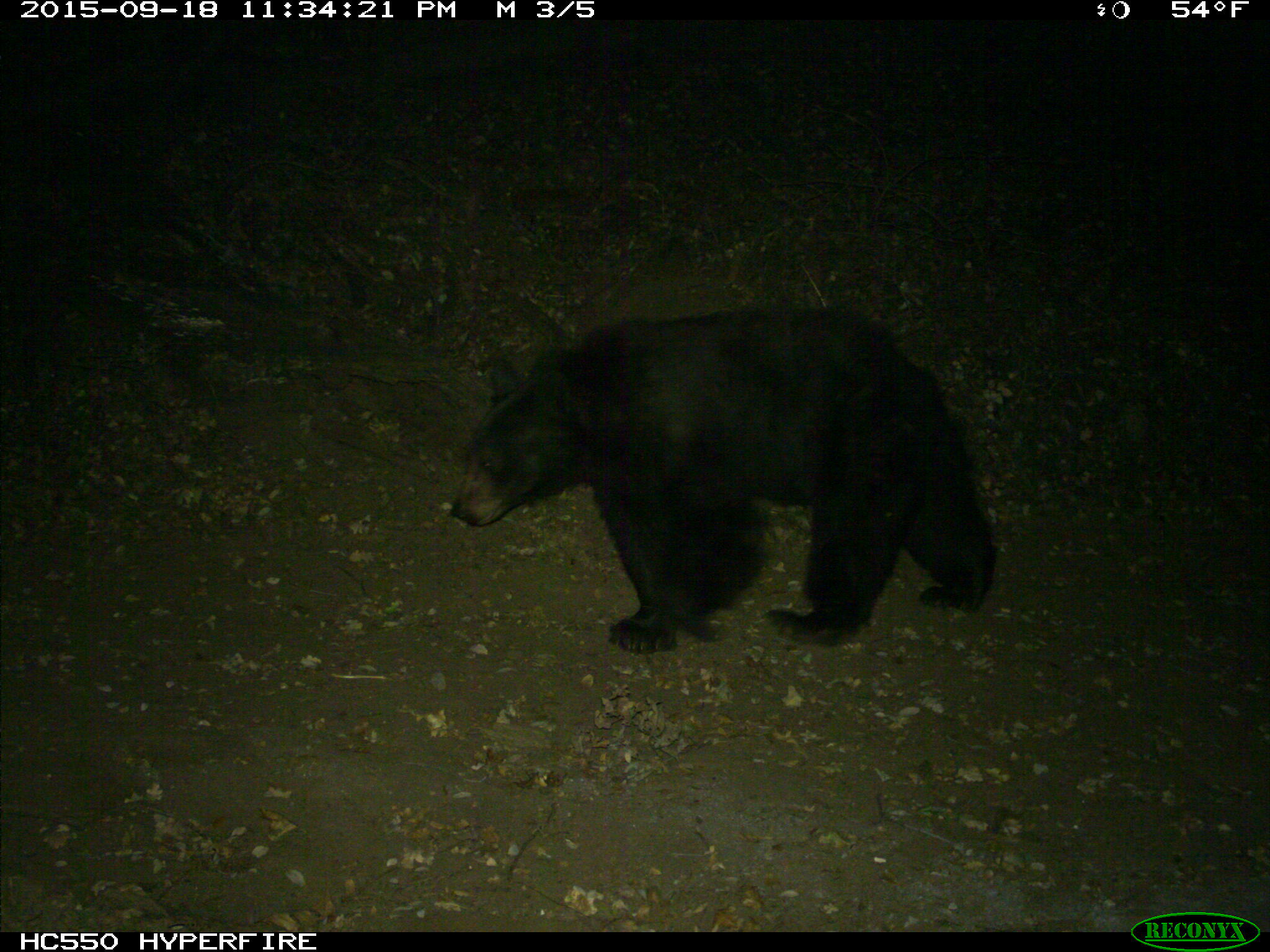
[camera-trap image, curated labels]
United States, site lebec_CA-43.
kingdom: Animalia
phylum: Chordata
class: Mammalia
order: Carnivora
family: Ursidae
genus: Ursus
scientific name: Ursus americanus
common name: american black bear